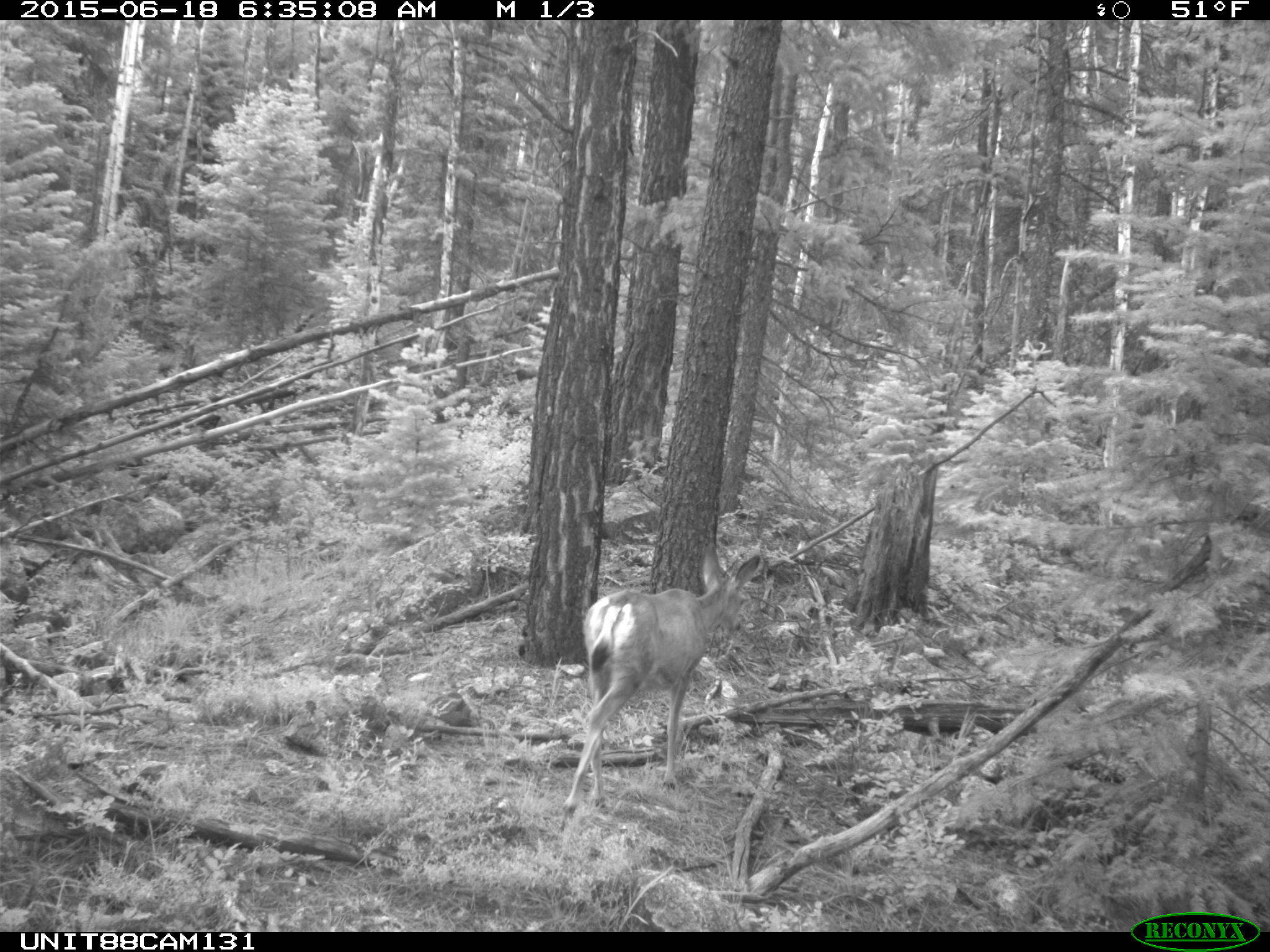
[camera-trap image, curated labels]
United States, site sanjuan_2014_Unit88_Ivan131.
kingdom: Animalia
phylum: Chordata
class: Mammalia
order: Artiodactyla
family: Cervidae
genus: Odocoileus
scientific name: Odocoileus hemionus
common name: mule deer